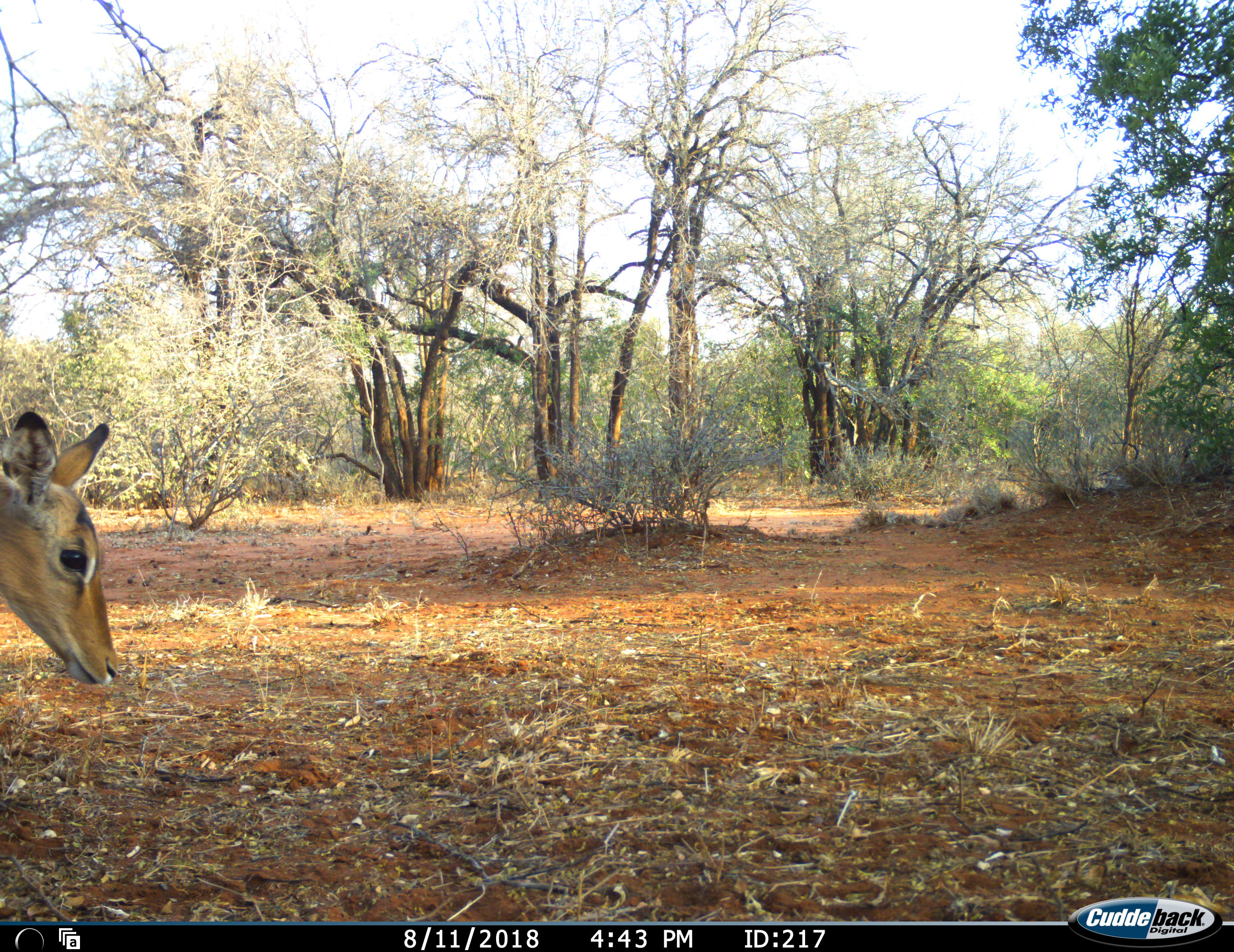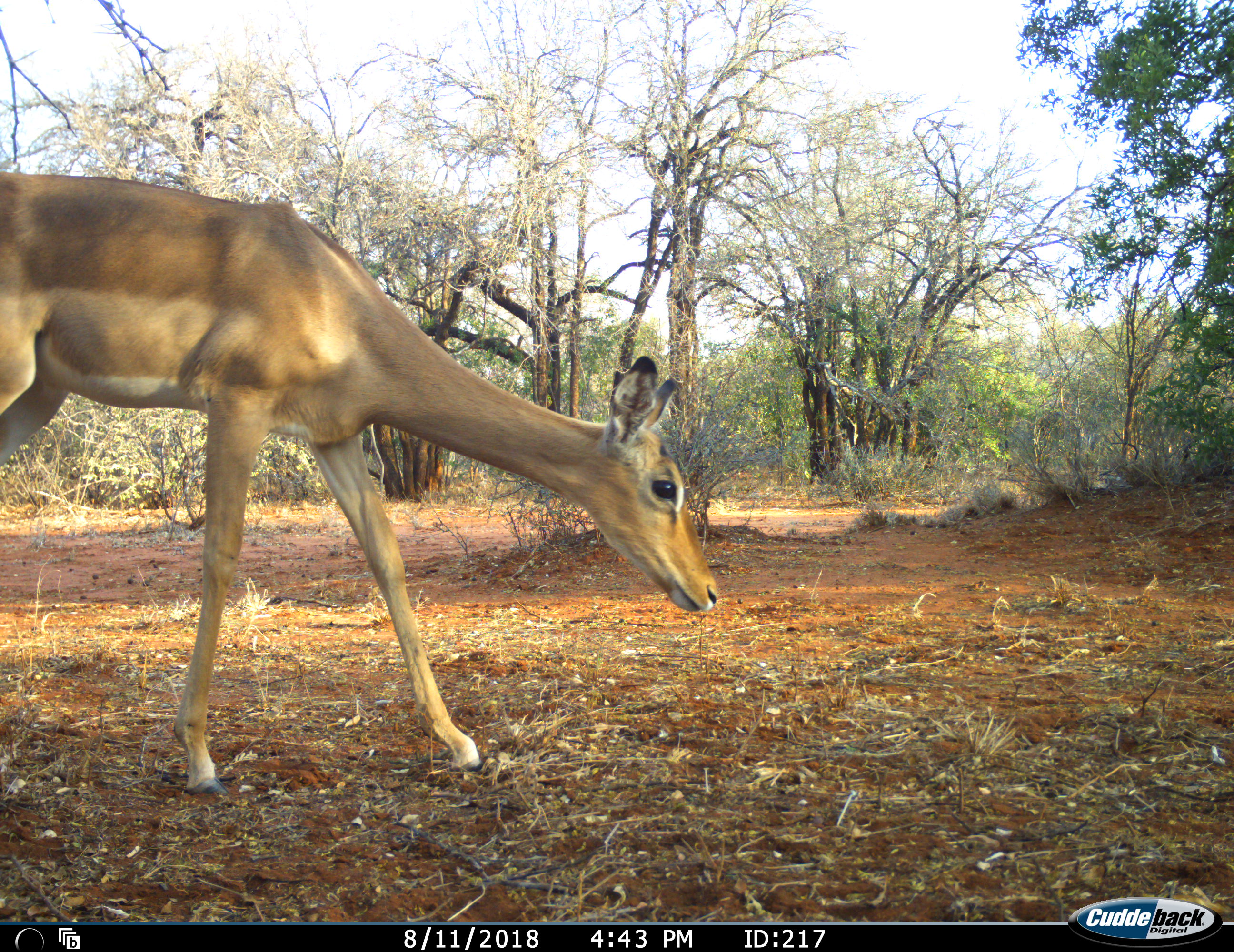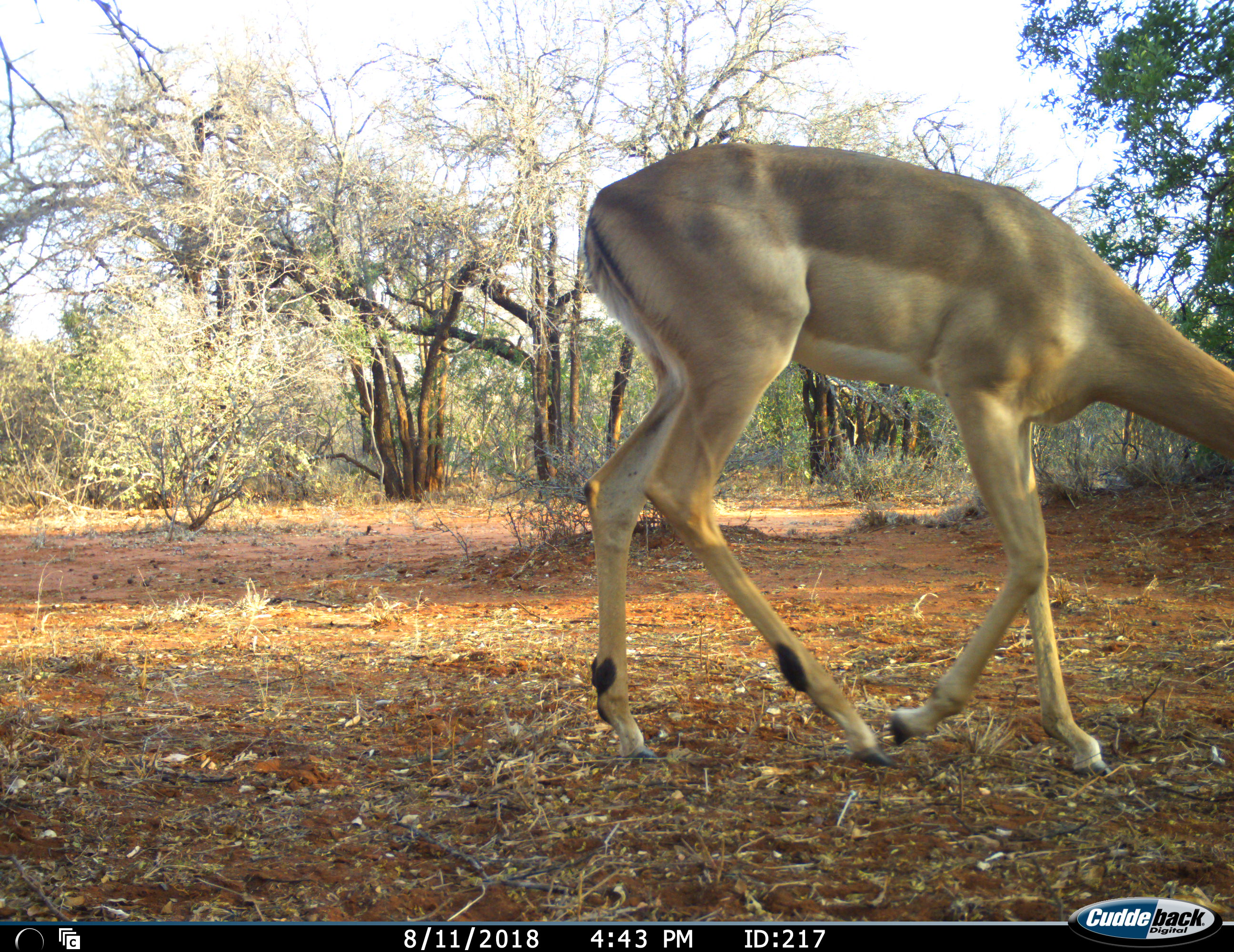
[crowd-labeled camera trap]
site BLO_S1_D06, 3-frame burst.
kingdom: Animalia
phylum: Chordata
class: Mammalia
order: Artiodactyla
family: Bovidae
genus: Aepyceros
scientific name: Aepyceros melampus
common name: impala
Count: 1.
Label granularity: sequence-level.